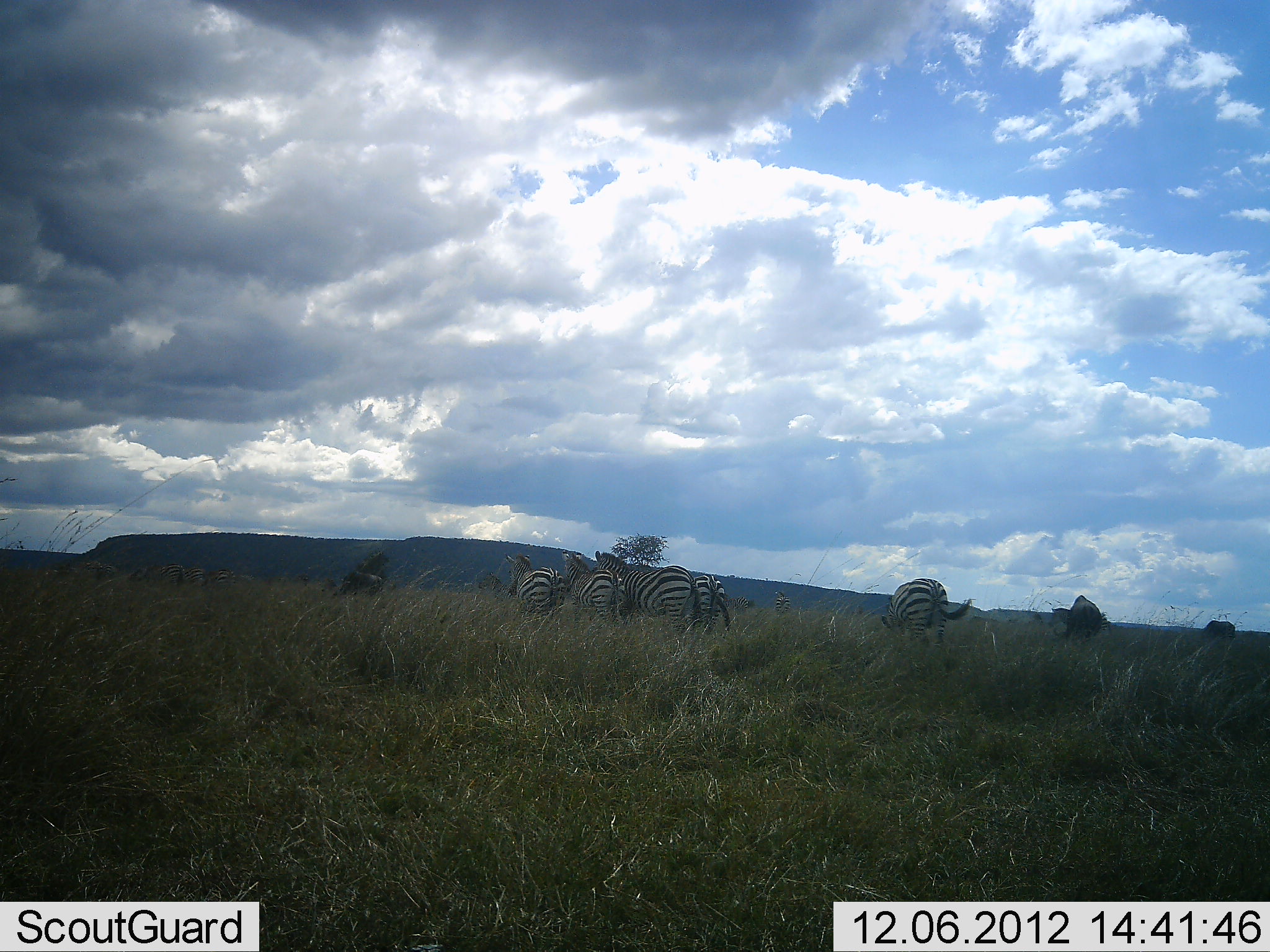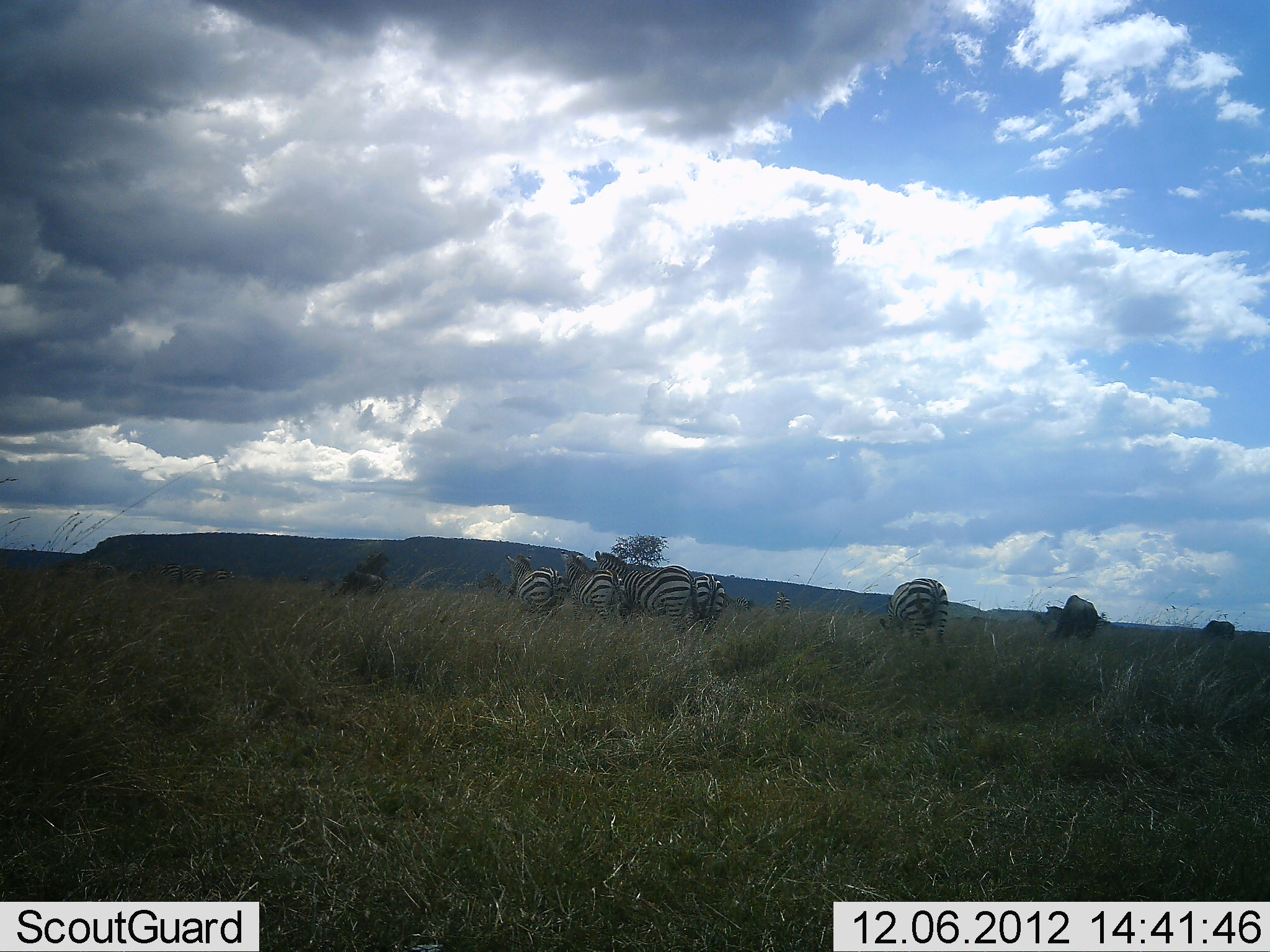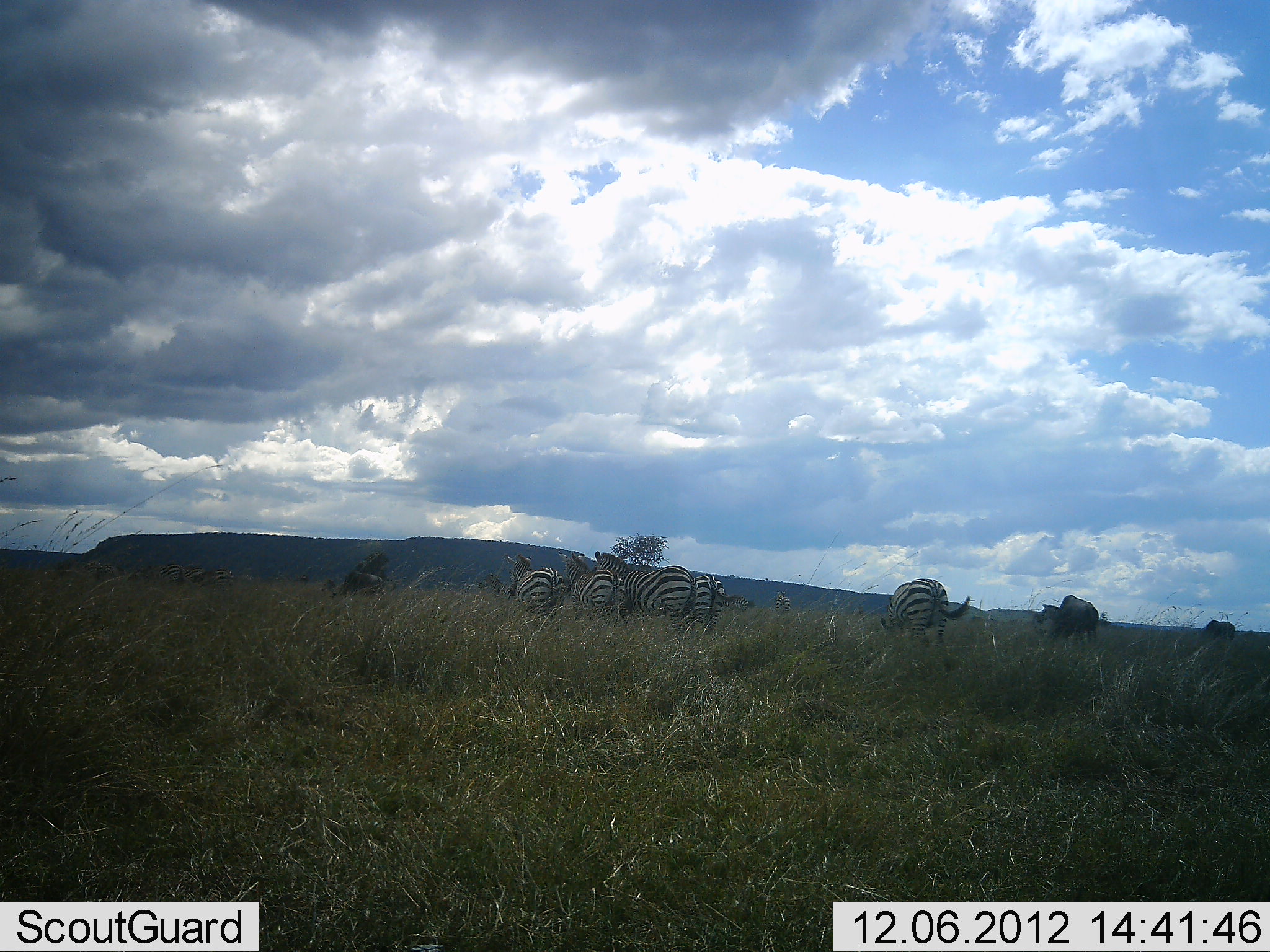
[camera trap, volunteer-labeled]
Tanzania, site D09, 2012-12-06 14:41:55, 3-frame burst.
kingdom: Animalia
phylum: Chordata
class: Mammalia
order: Perissodactyla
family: Equidae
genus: Equus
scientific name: Equus quagga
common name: plains zebra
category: zebra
Zebra (plains zebra) (Equus quagga), count 6. Behavior (volunteer vote fractions): standing 89%, resting 0%, moving 16%, interacting 0%. Young present (vote fraction): 0%. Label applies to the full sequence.